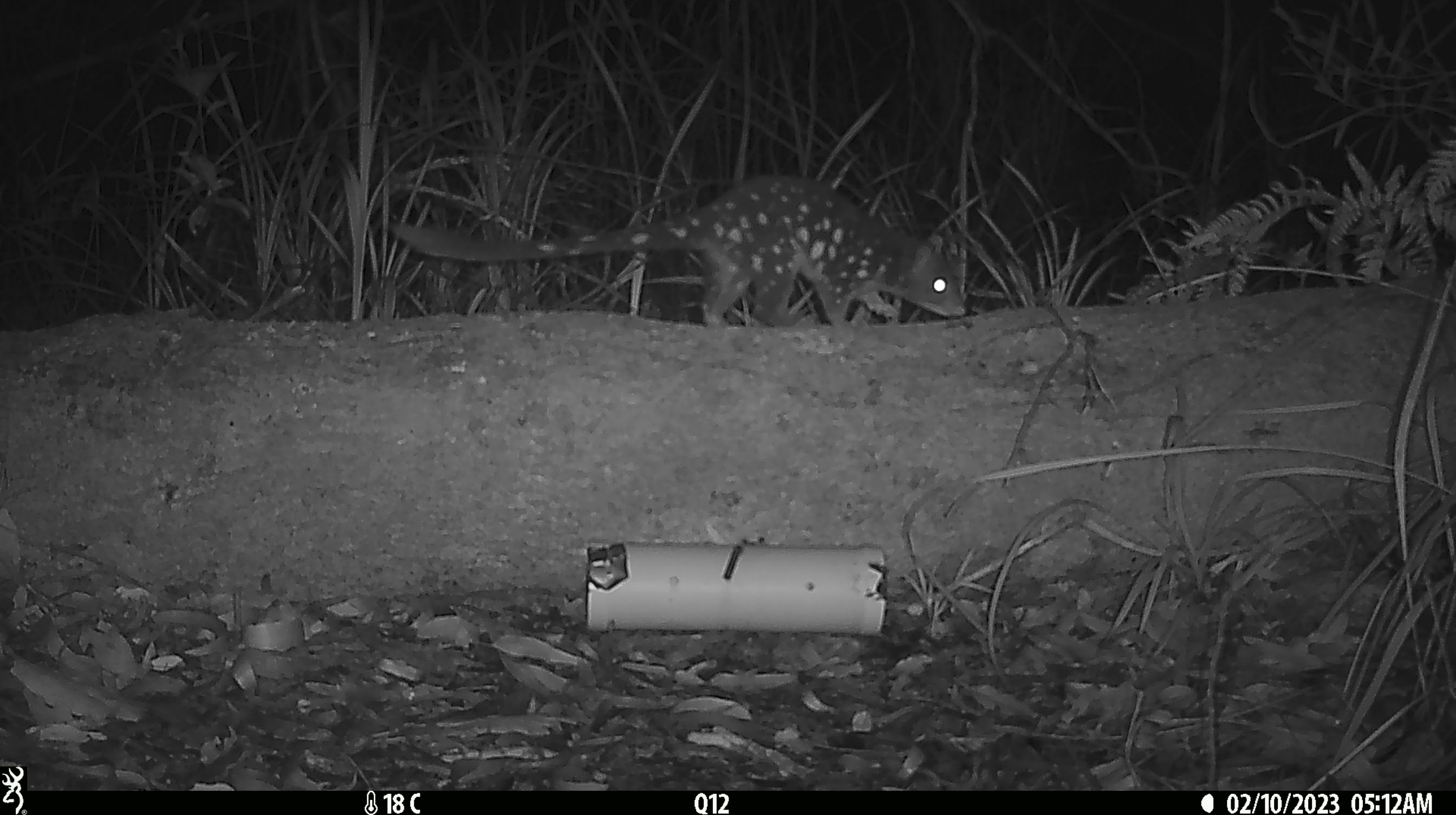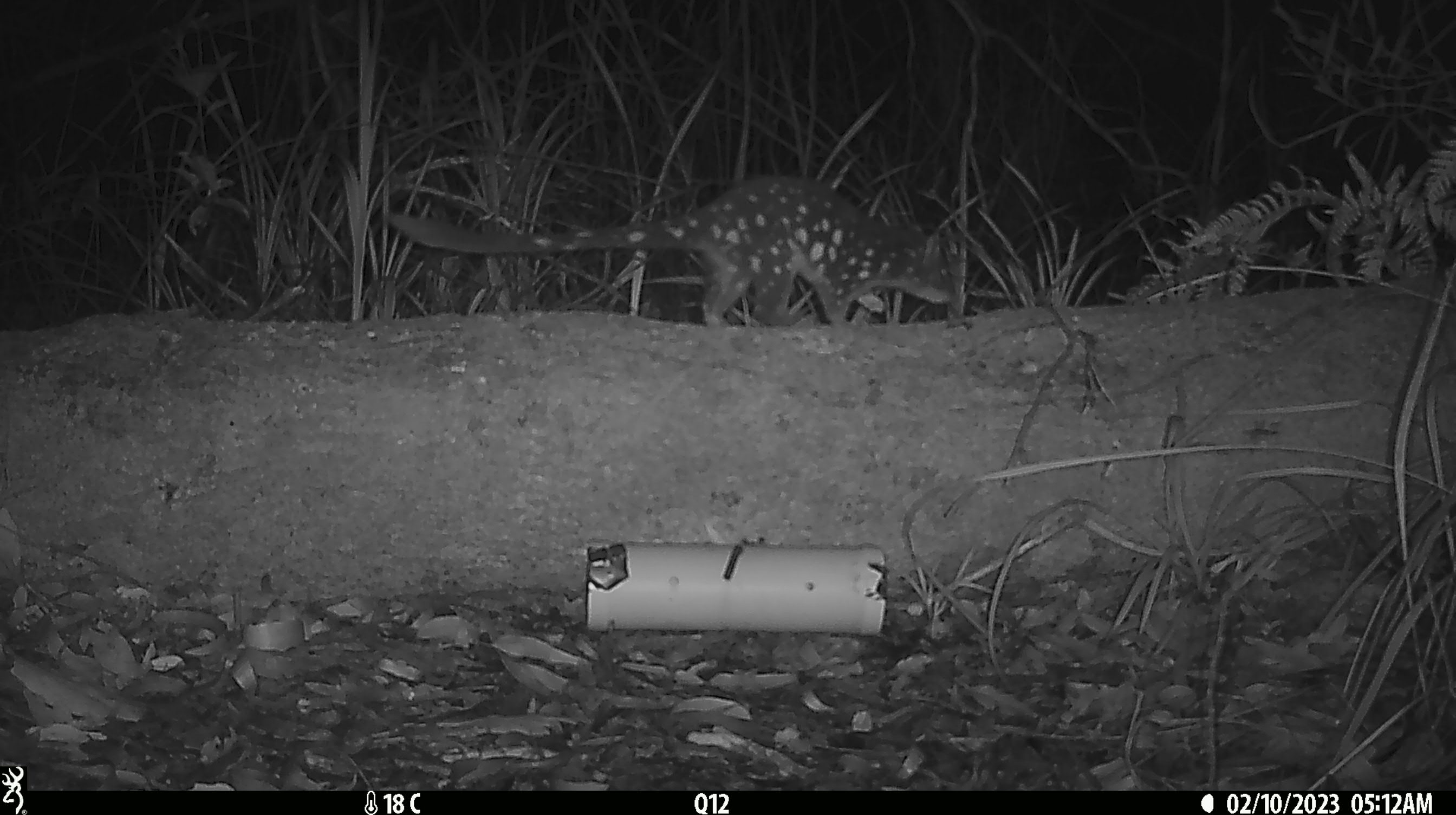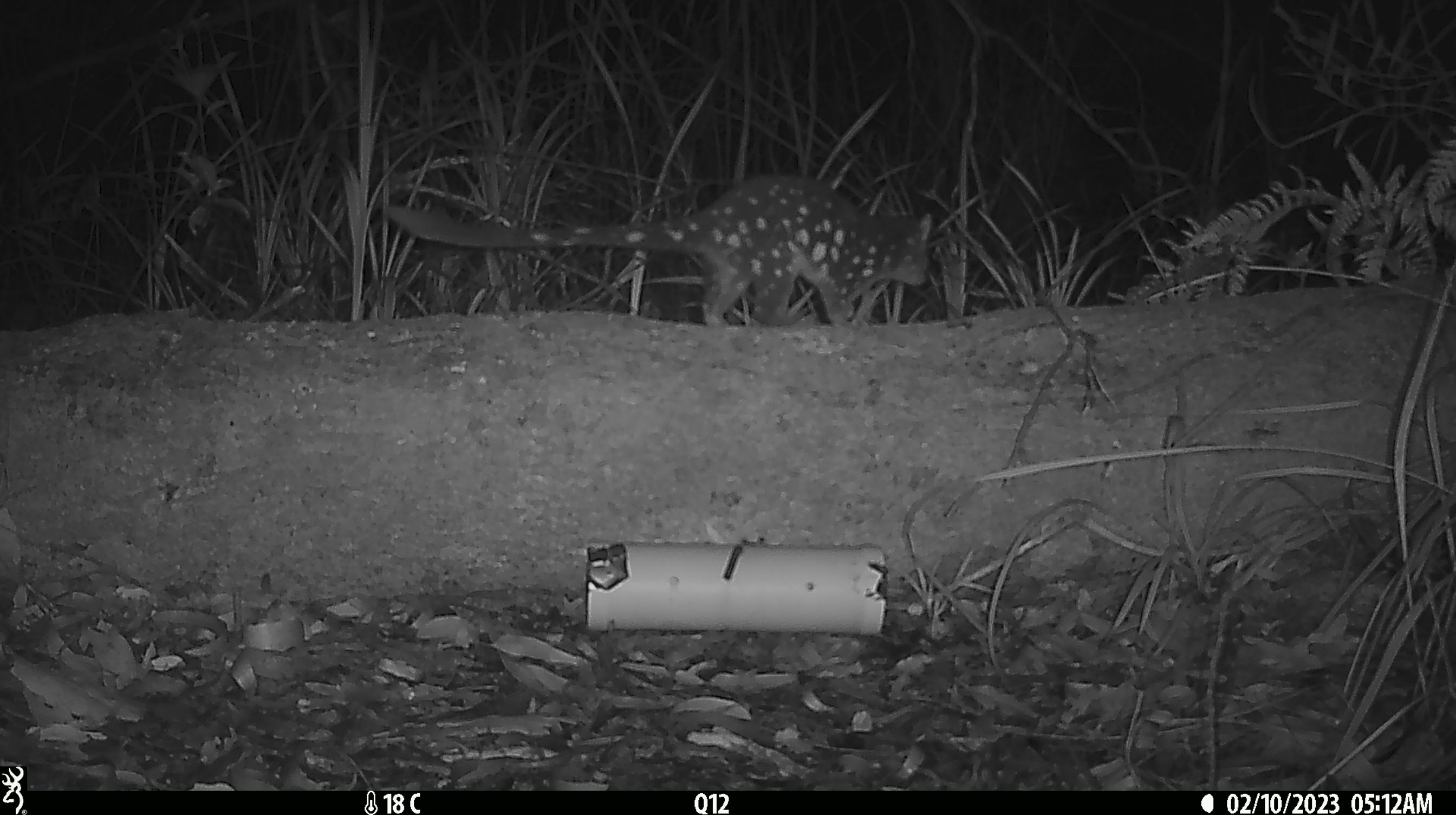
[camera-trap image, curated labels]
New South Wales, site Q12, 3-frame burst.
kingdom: Animalia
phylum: Chordata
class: Mammalia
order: Dasyuromorphia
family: Dasyuridae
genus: Dasyurus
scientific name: Dasyurus maculatus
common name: spotted-tailed quoll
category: quoll